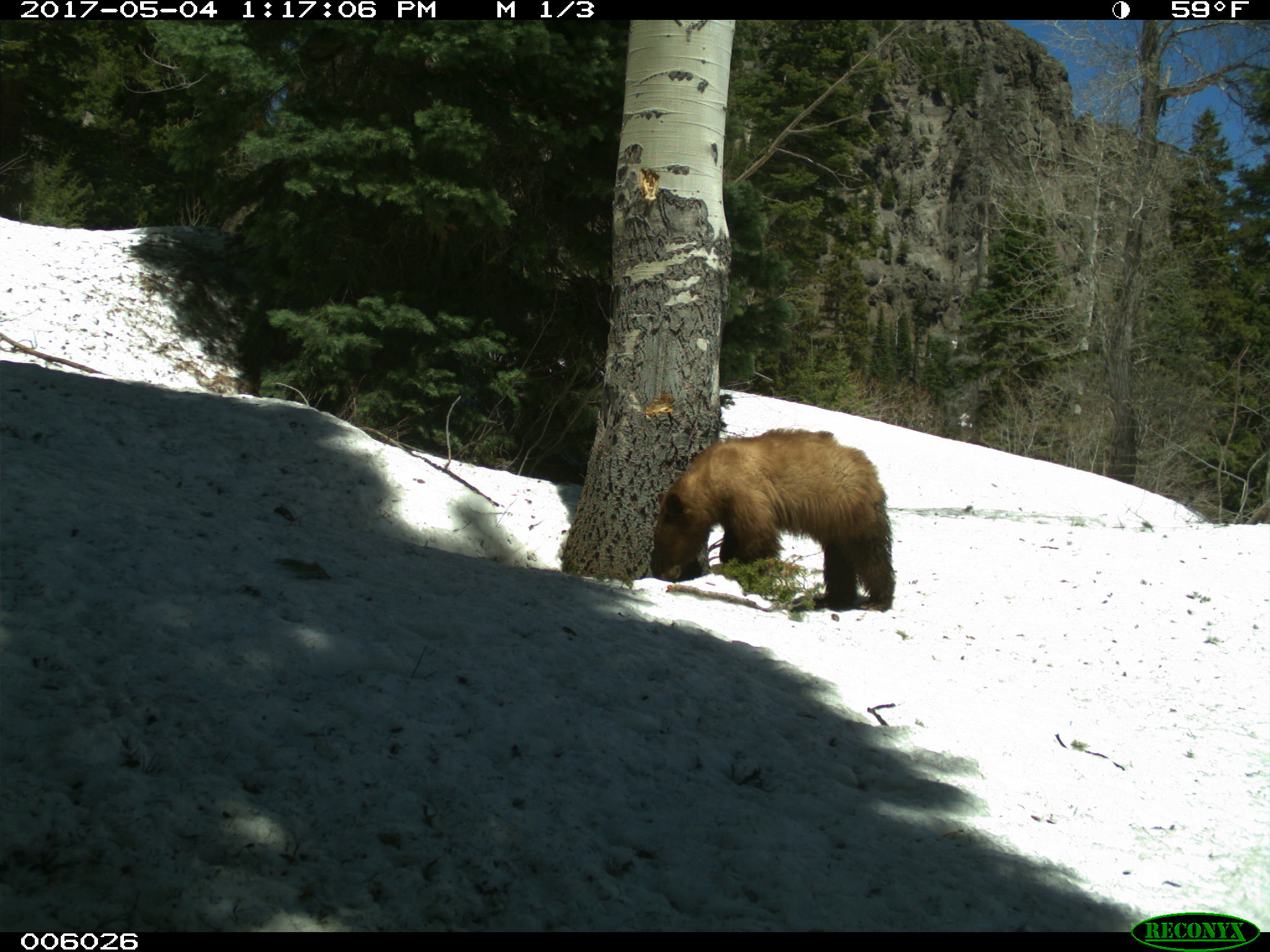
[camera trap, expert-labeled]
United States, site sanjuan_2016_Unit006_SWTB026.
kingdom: Animalia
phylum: Chordata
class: Mammalia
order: Carnivora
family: Ursidae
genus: Ursus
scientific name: Ursus americanus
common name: american black bear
Ursus americanus (american black bear).